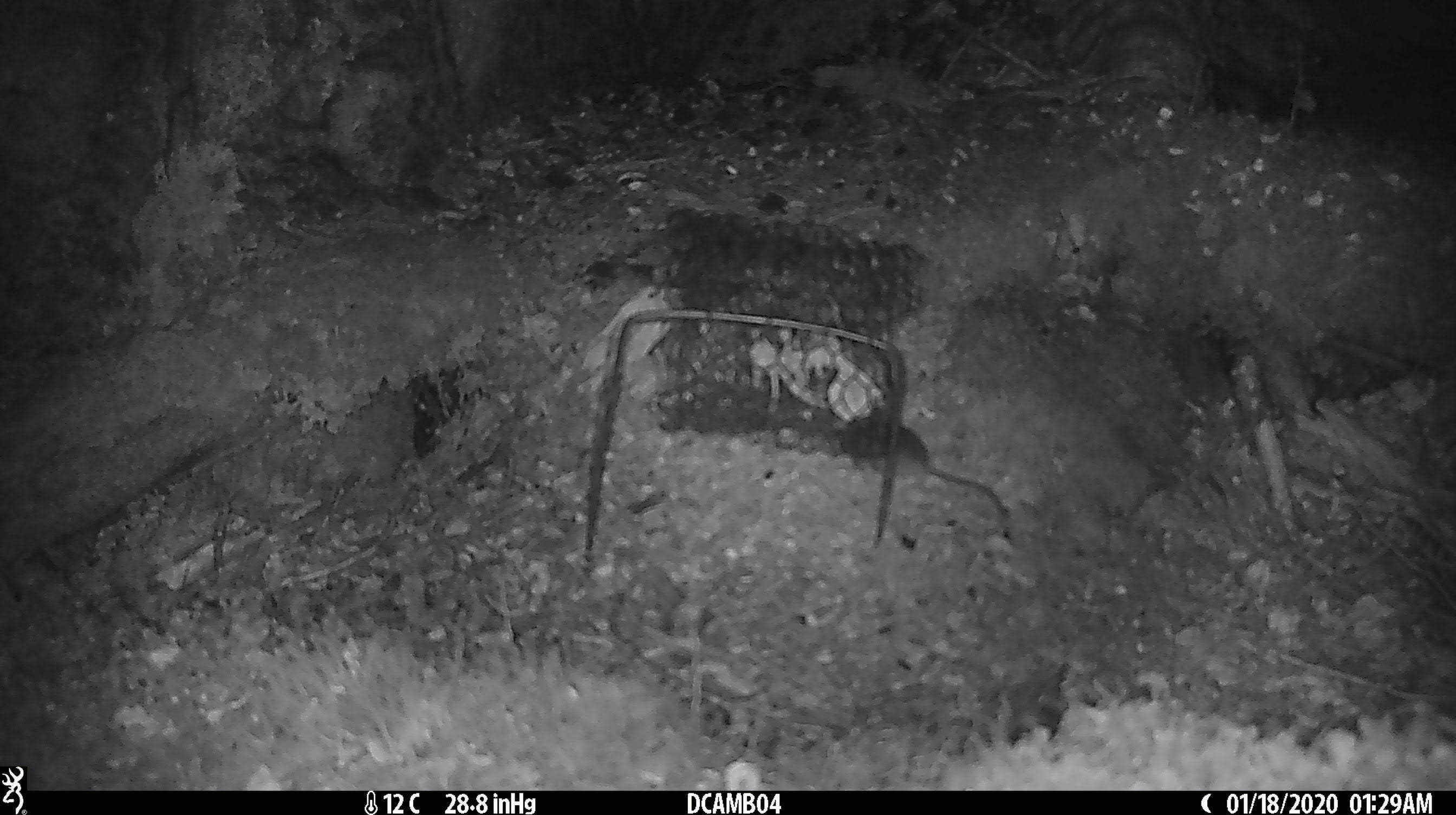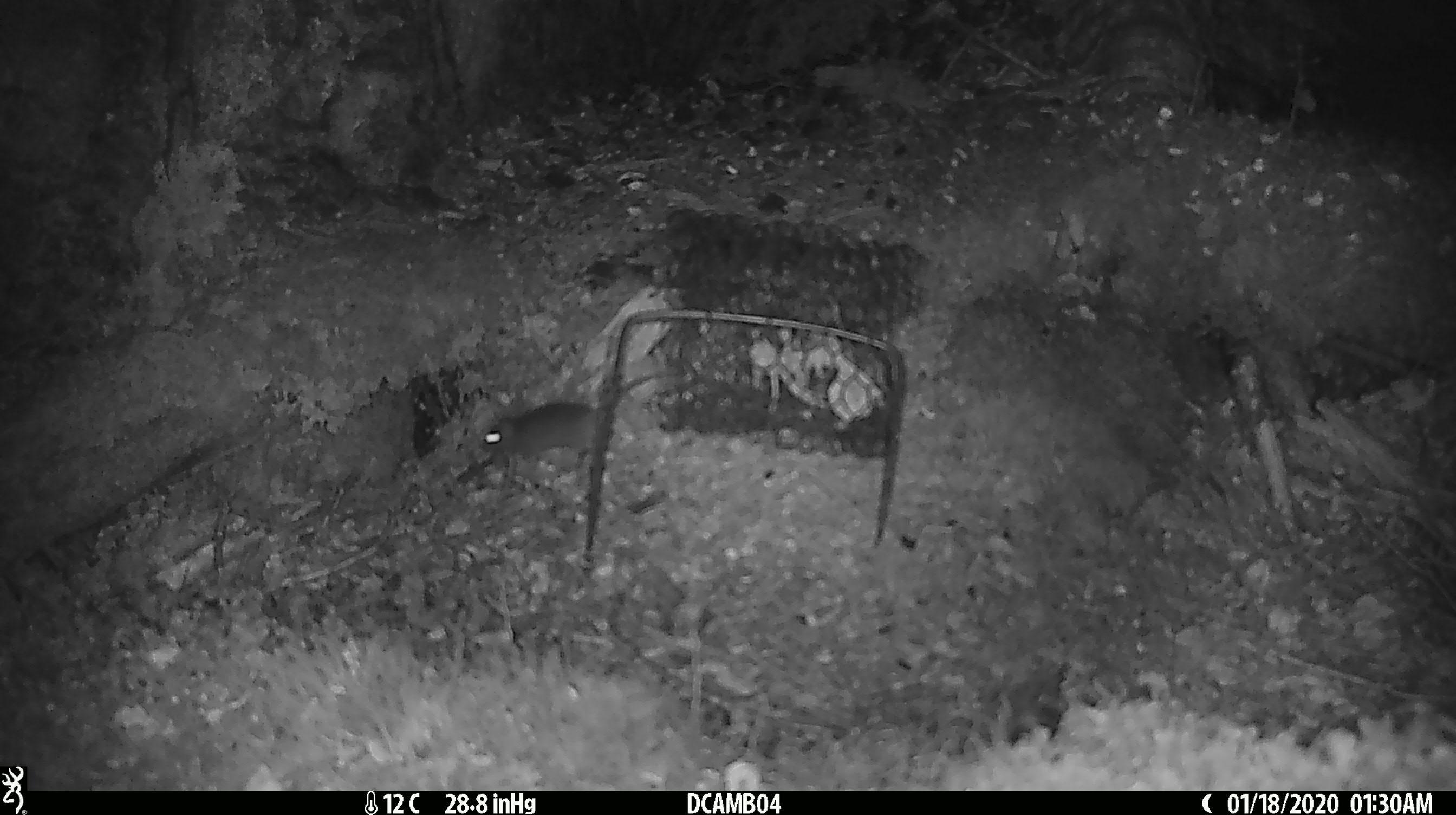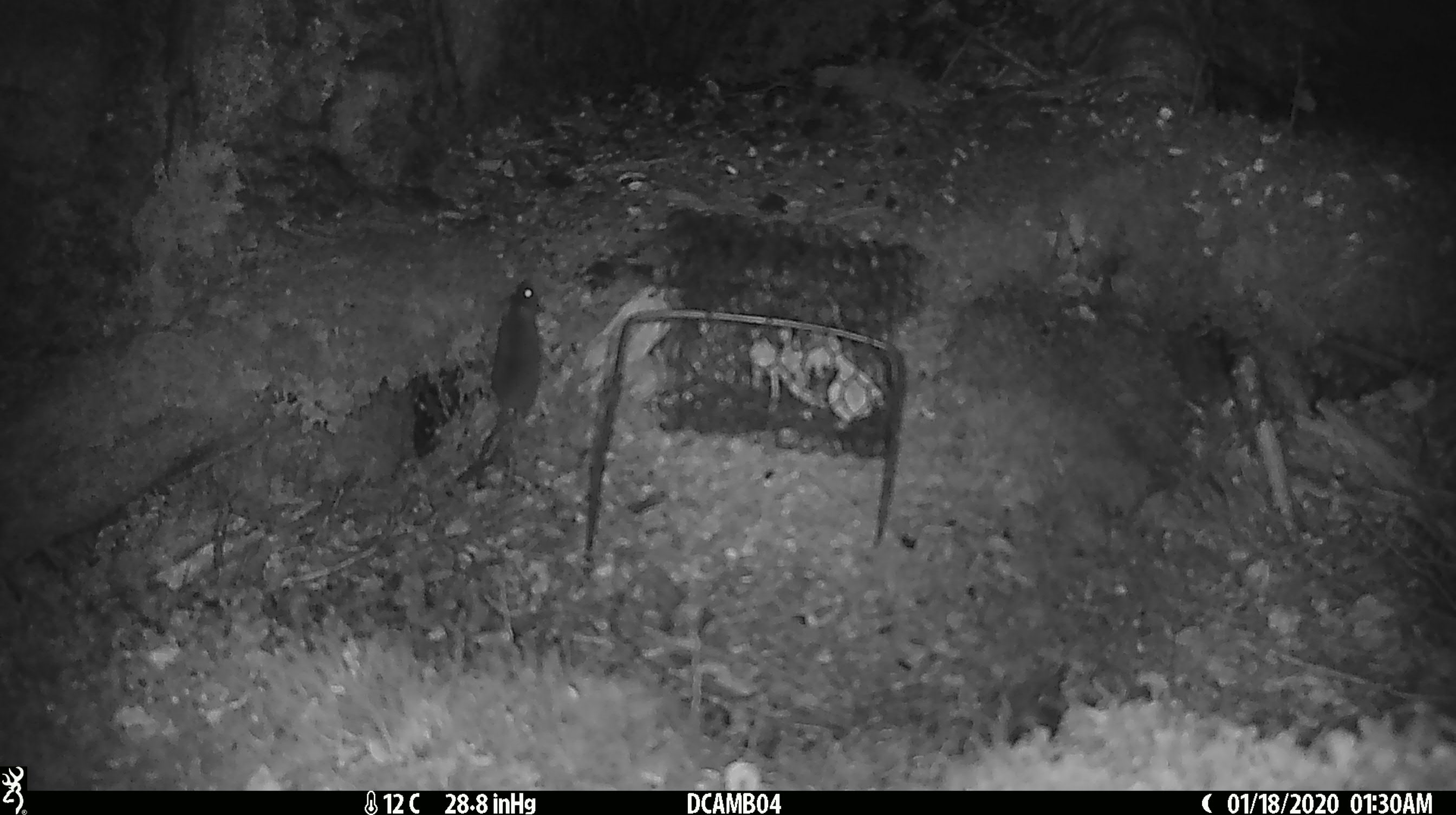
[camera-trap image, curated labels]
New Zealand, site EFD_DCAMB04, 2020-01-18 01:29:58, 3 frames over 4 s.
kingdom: Animalia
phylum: Chordata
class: Mammalia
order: Rodentia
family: Muridae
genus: Mus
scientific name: Mus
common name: mouse